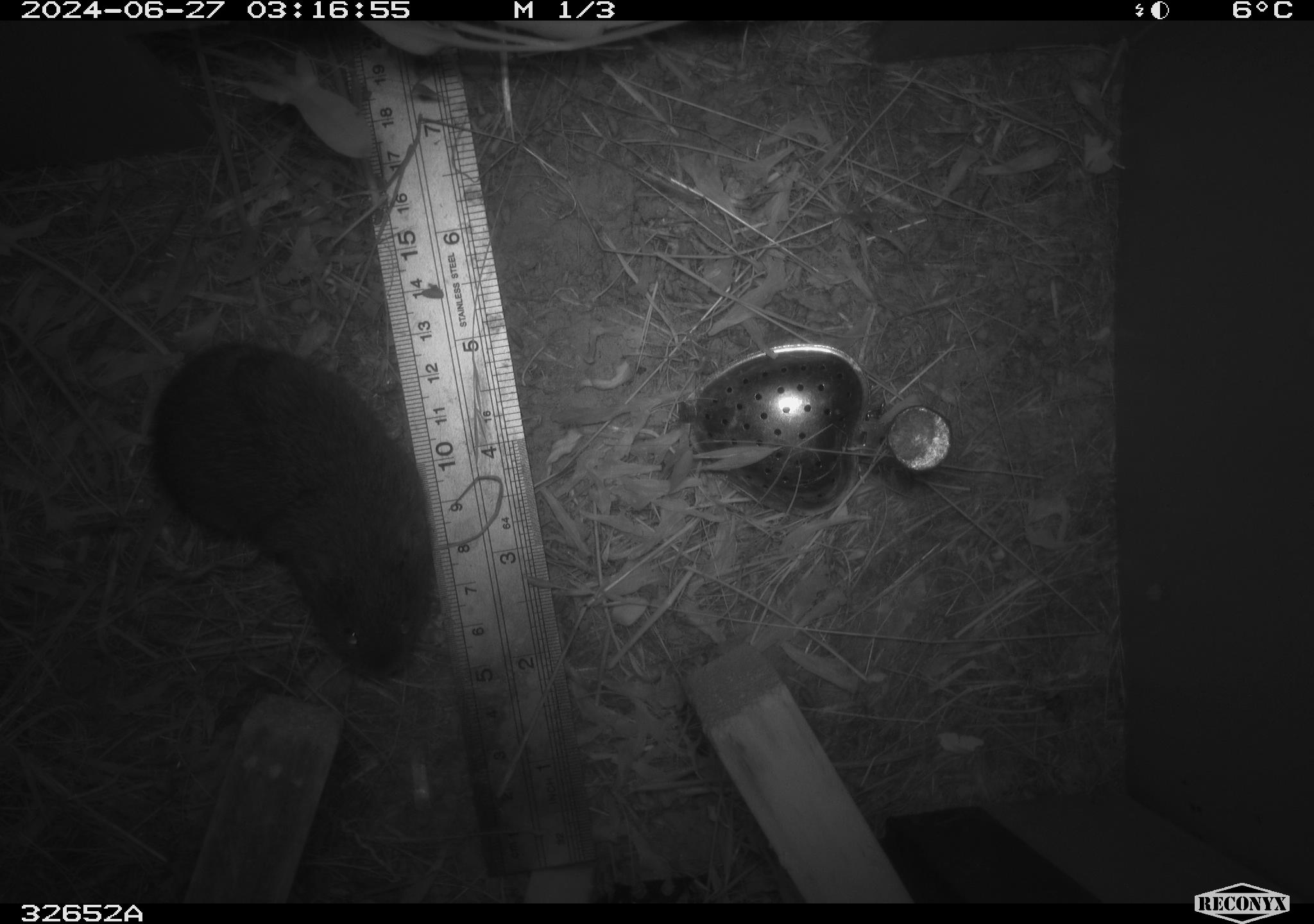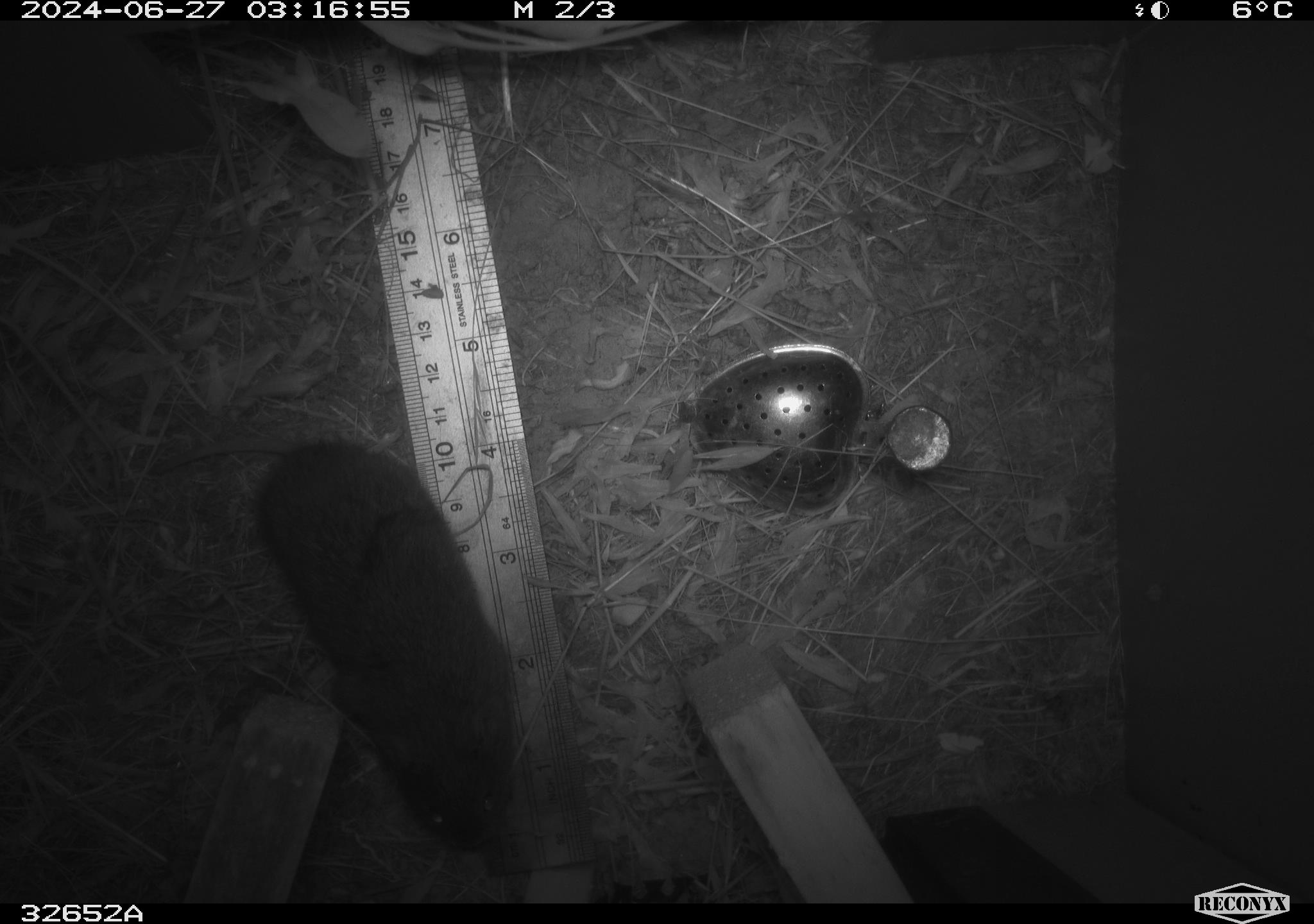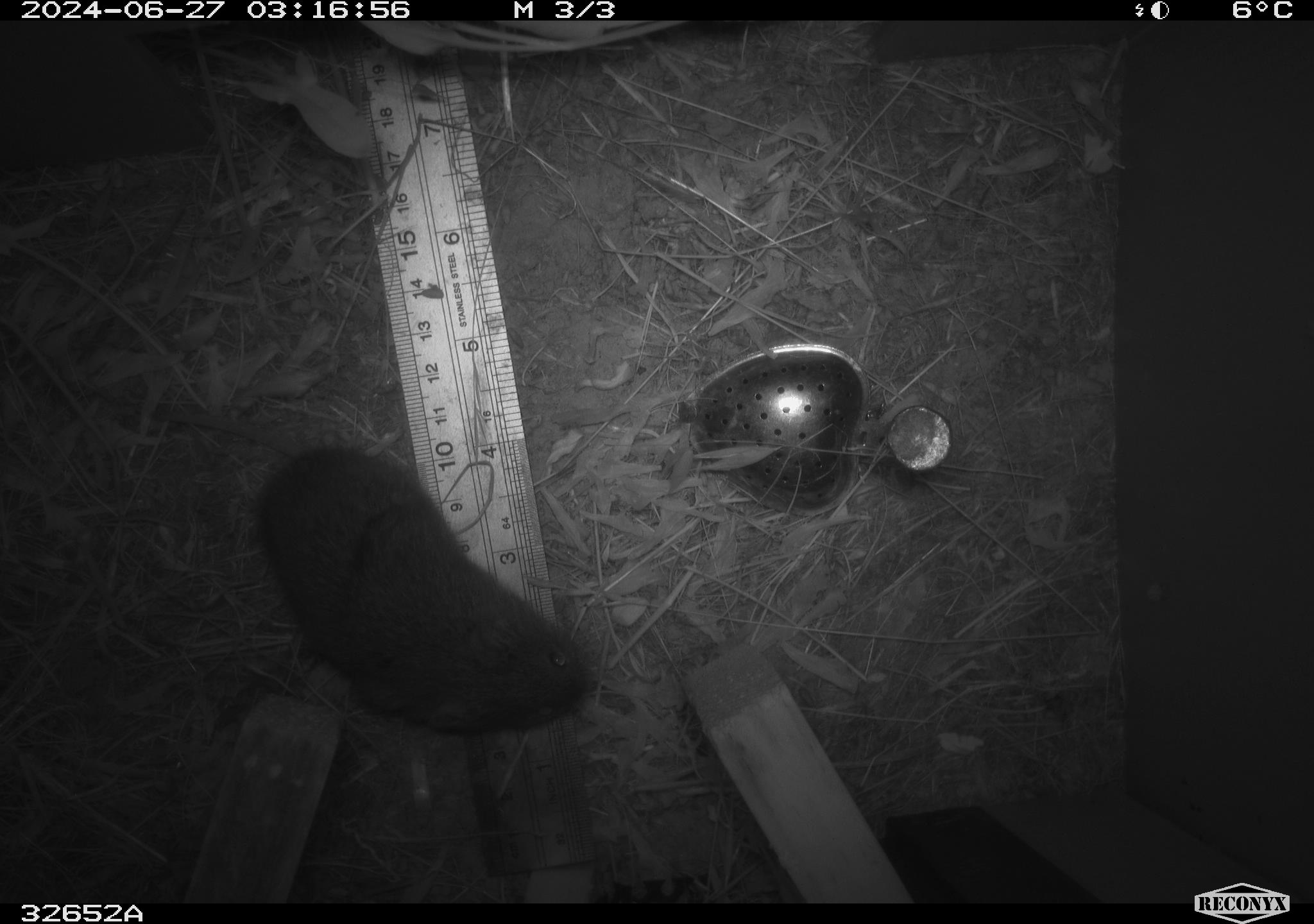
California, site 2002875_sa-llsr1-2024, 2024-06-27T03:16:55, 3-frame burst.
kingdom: Animalia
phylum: Chordata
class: Mammalia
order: Rodentia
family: Cricetidae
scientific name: Arvicolinae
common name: voles, lemmings, and muskrats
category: arvicolinae subfamily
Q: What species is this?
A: Arvicolinae subfamily (voles, lemmings, and muskrats) (Arvicolinae).